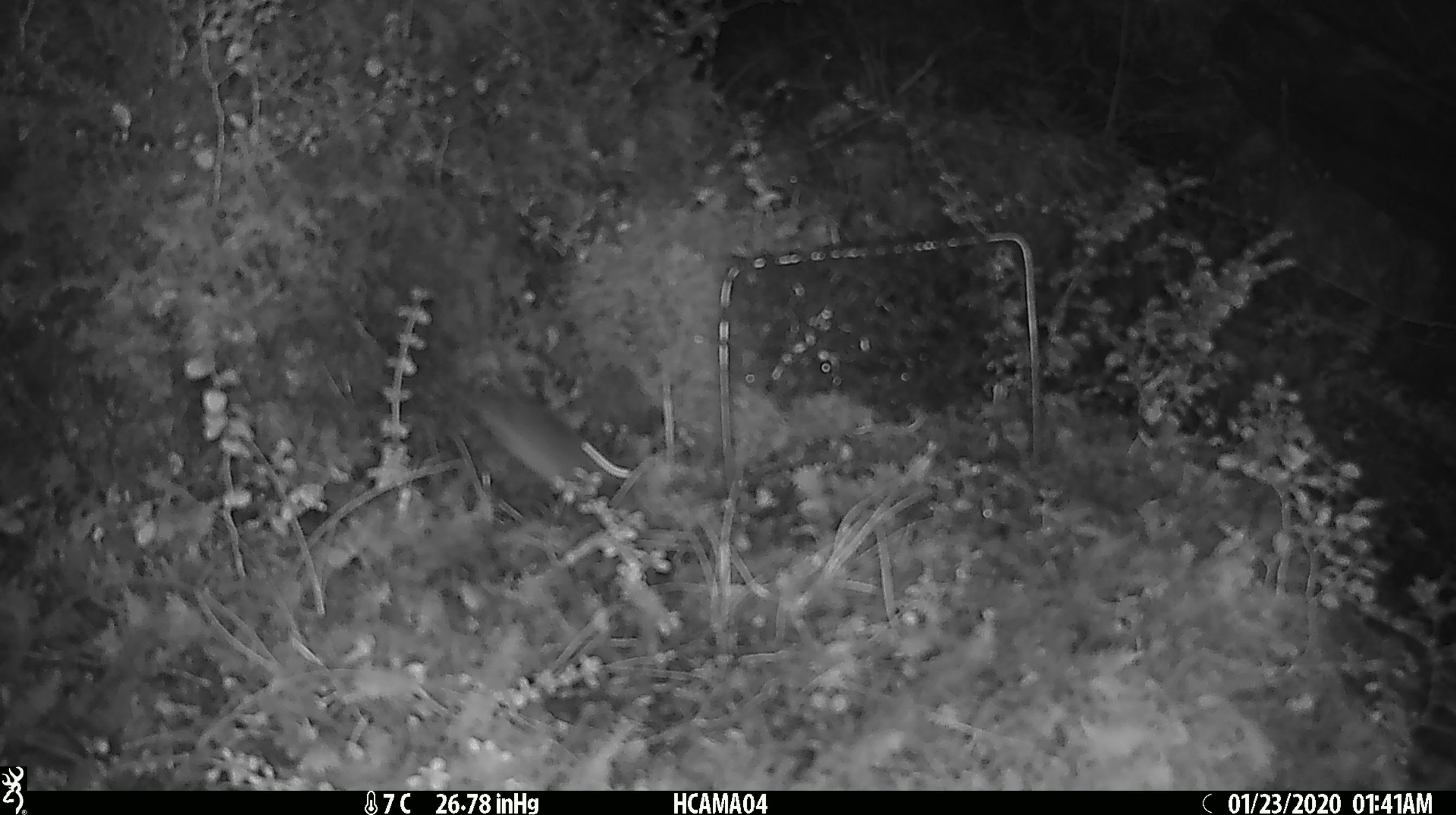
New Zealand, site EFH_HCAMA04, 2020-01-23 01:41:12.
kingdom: Animalia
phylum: Chordata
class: Mammalia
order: Rodentia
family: Muridae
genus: Mus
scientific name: Mus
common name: mouse